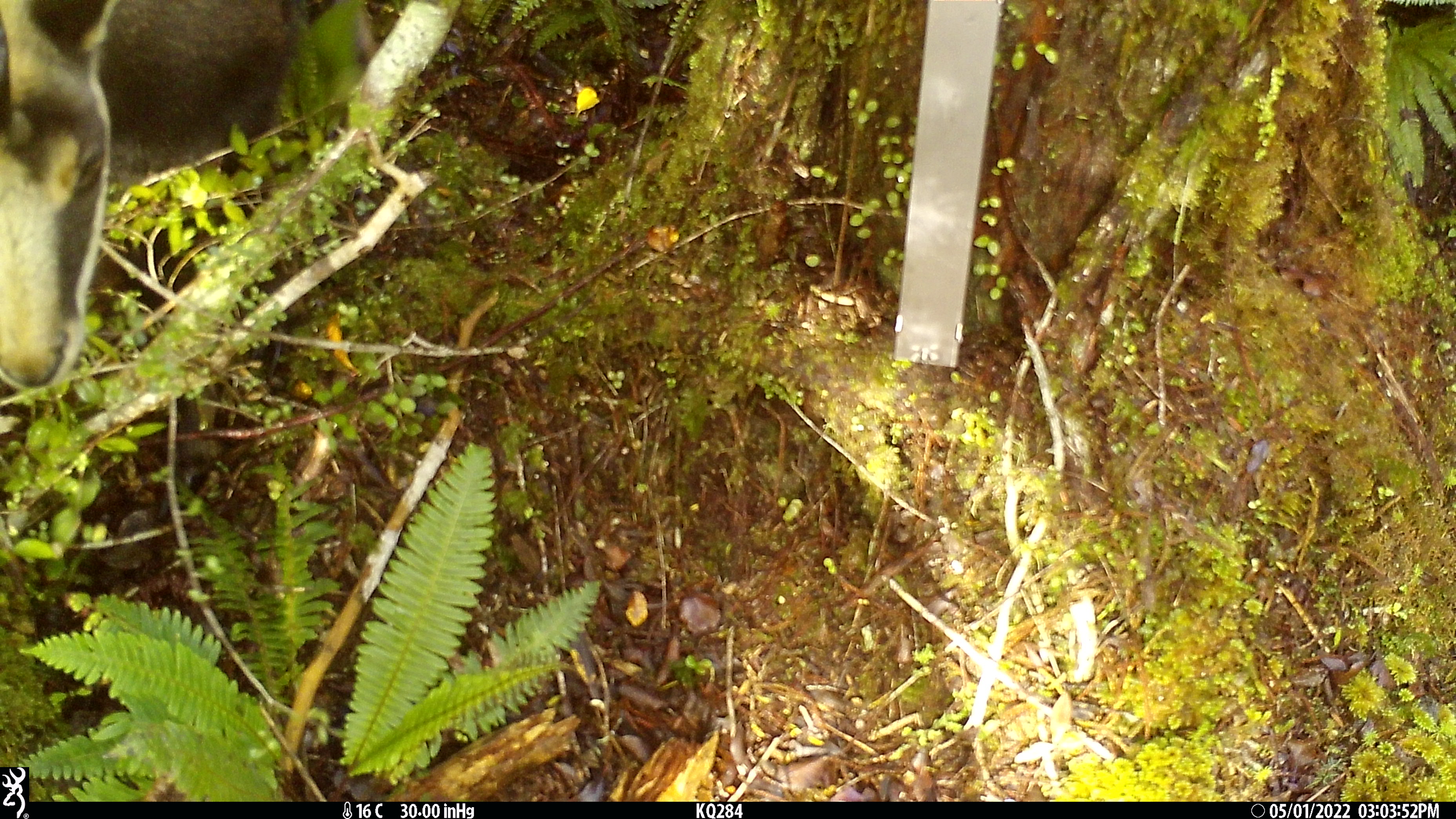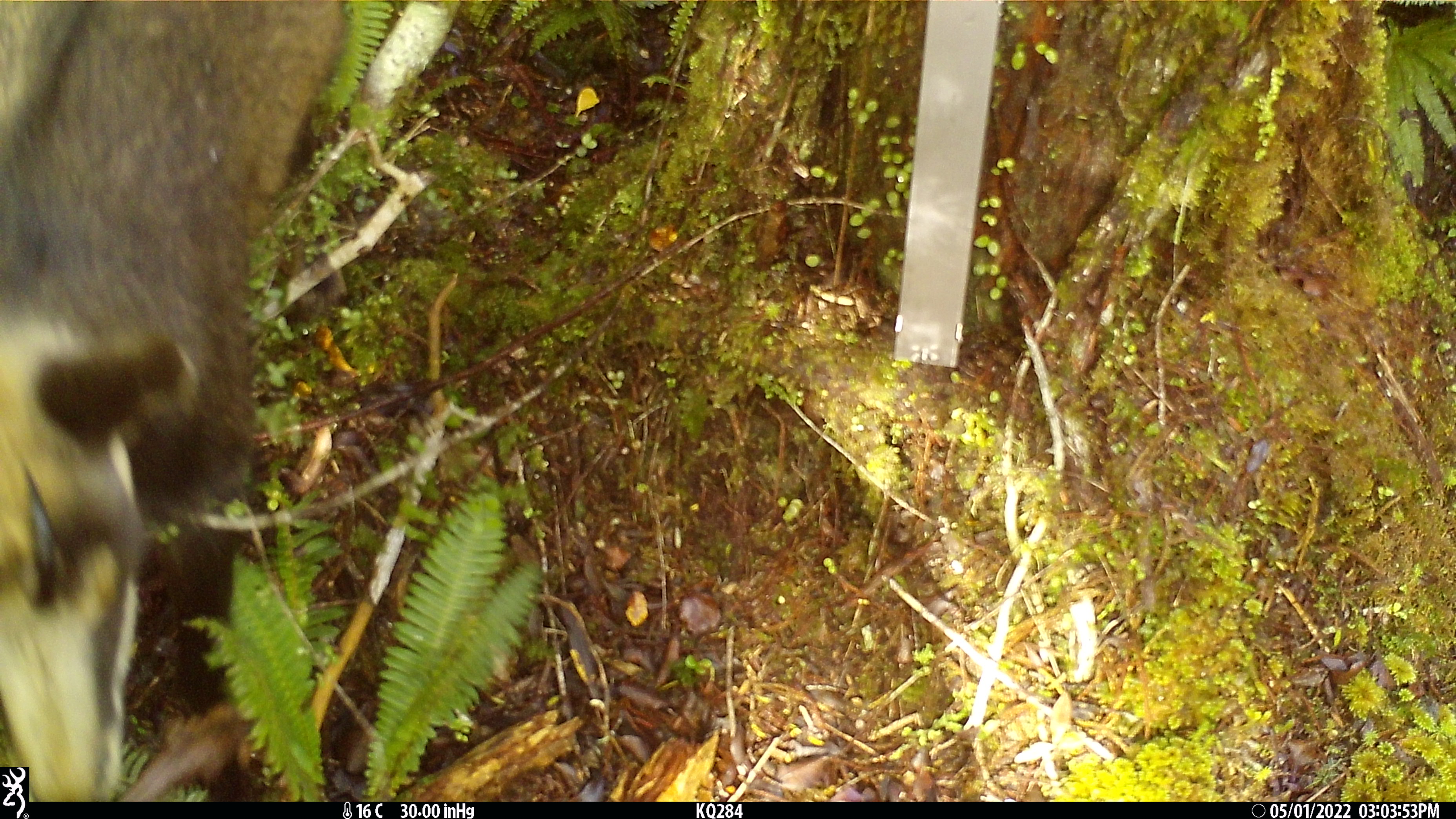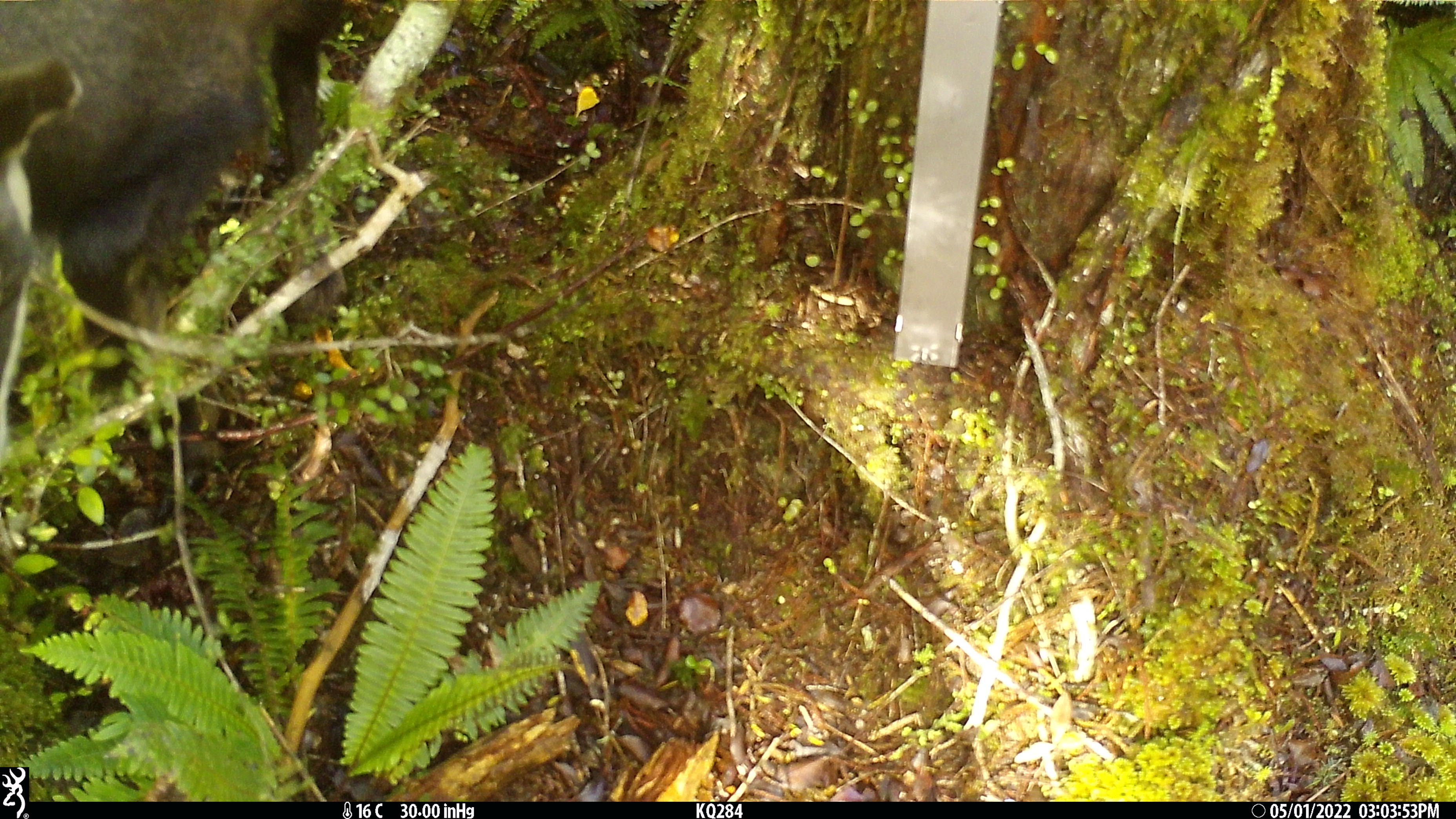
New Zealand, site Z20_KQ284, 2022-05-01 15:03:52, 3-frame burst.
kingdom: Animalia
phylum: Chordata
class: Mammalia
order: Artiodactyla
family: Bovidae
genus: Rupicapra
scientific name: Rupicapra rupicapra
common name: alpine chamois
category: chamois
Chamois (alpine chamois) (Rupicapra rupicapra).